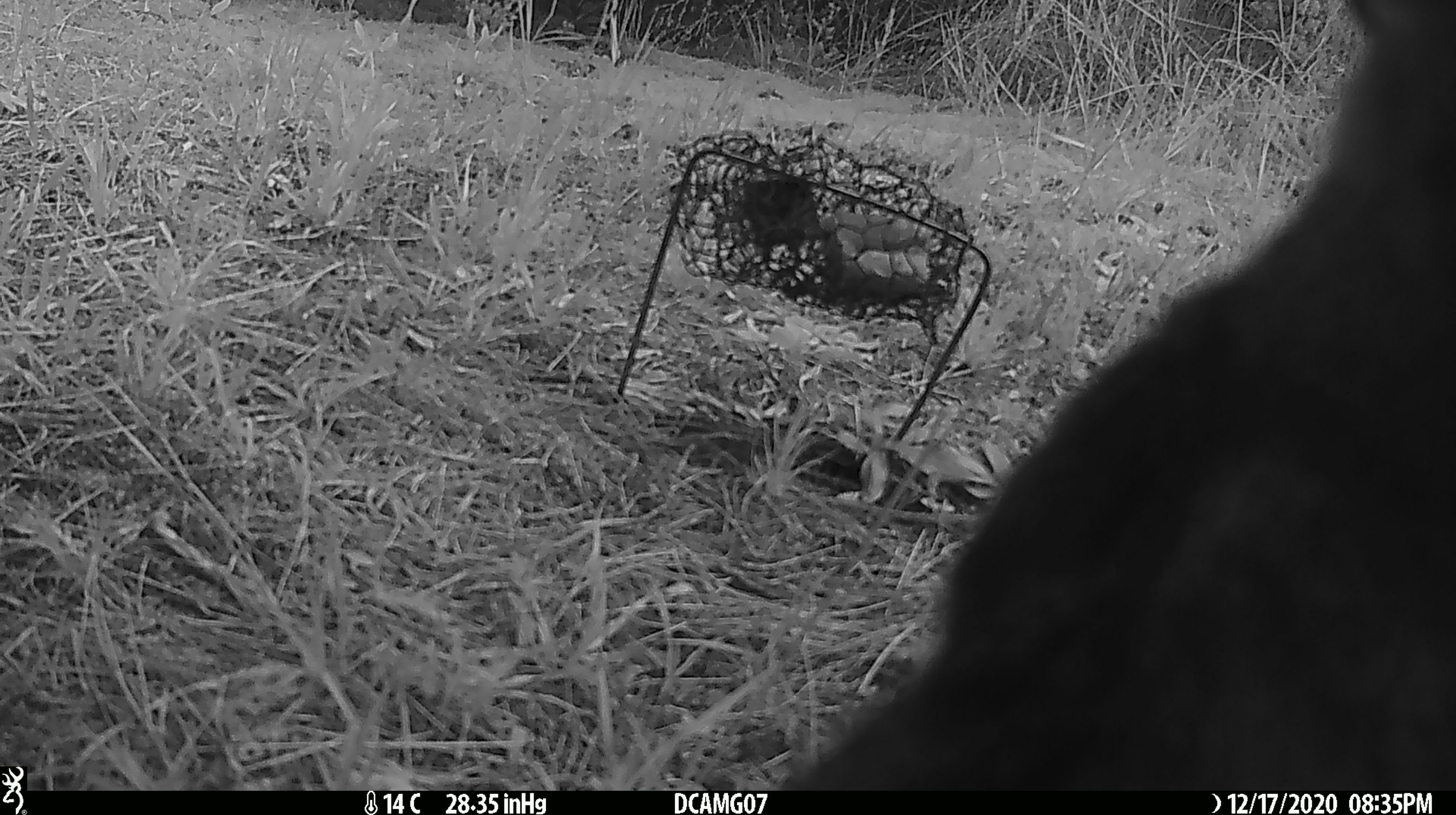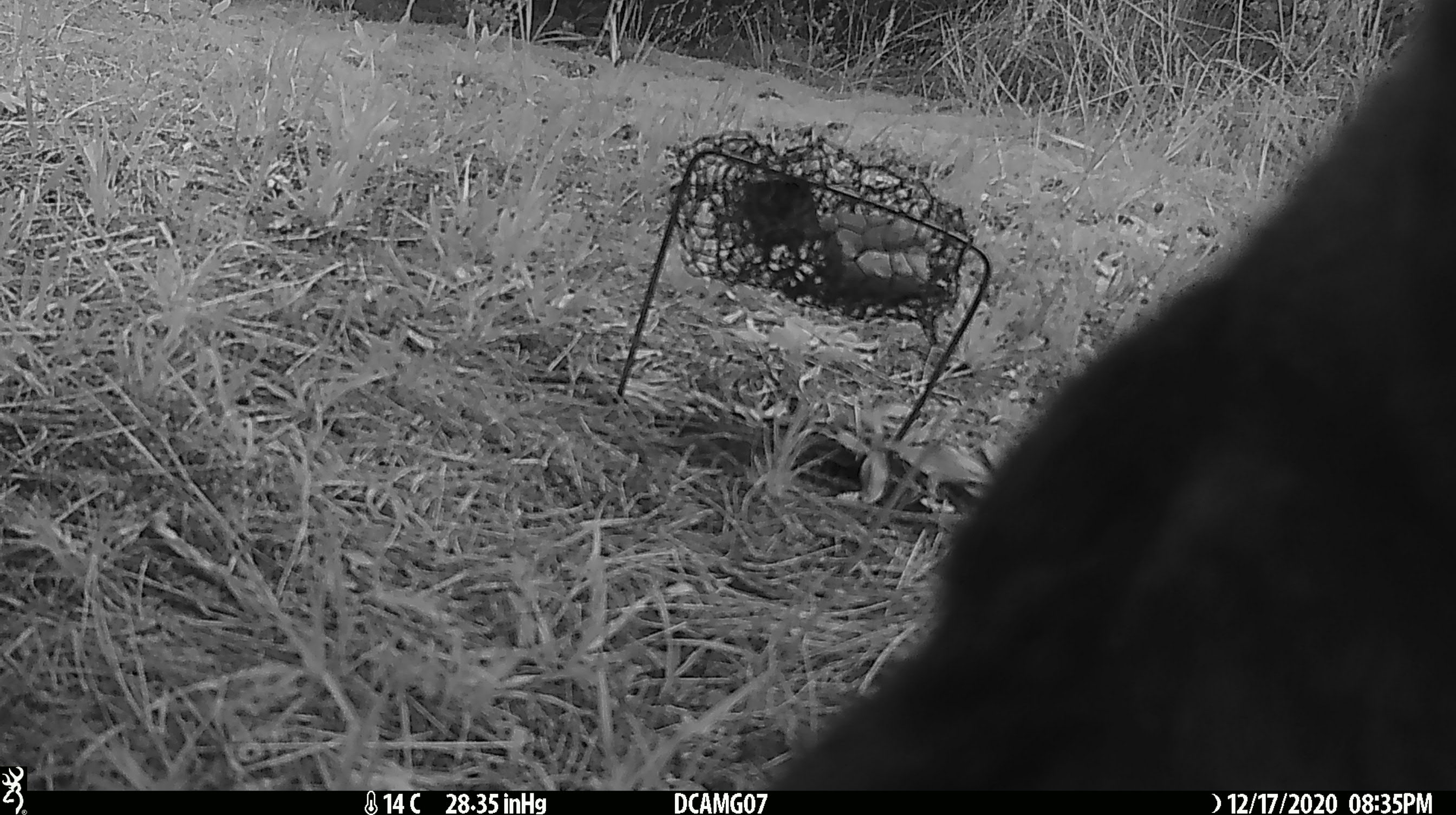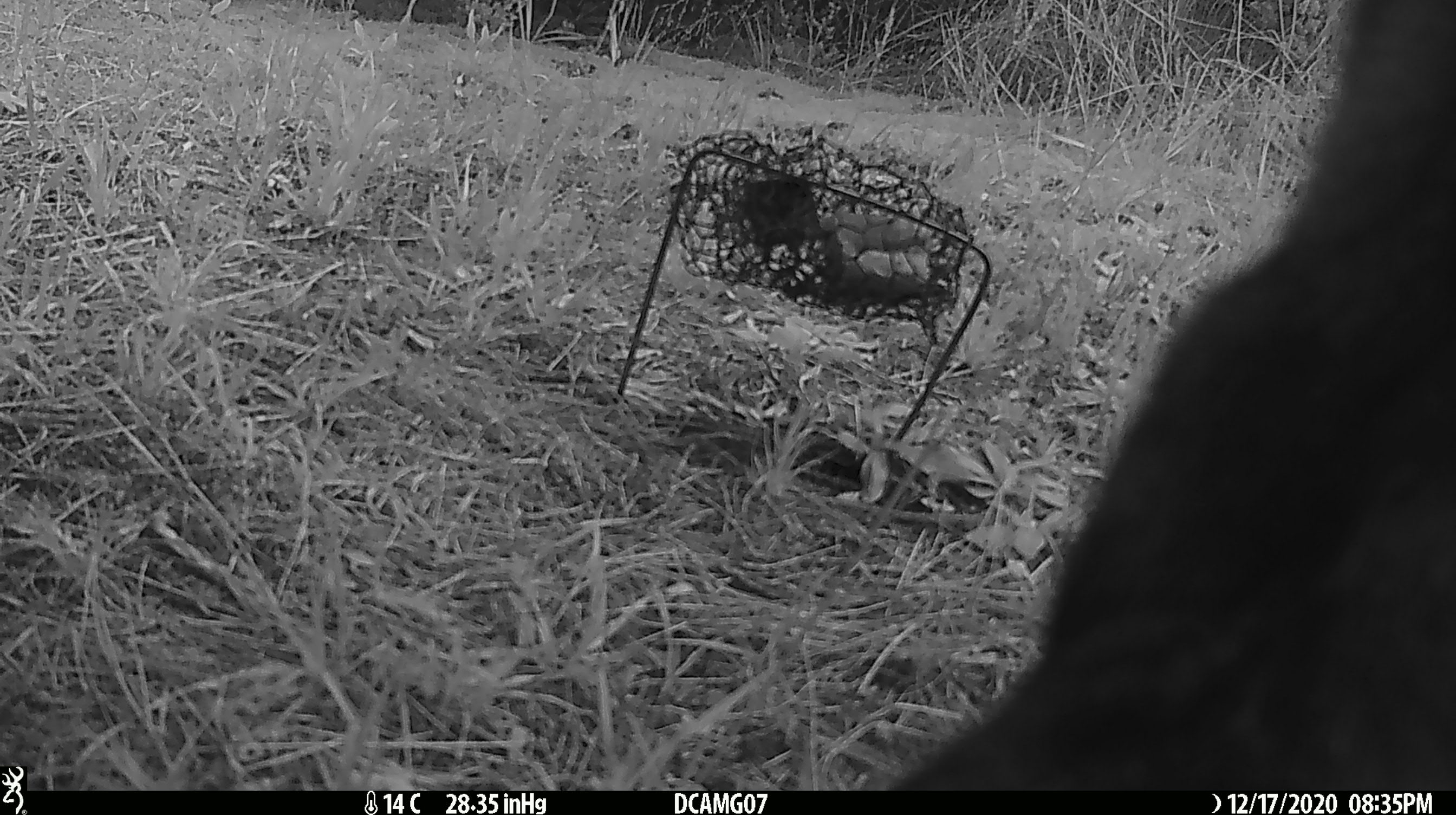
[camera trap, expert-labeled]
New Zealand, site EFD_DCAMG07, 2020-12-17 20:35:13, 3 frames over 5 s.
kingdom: Animalia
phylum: Chordata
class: Mammalia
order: Carnivora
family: Felidae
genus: Felis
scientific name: Felis catus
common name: domestic cat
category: cat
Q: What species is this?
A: Cat (domestic cat) (Felis catus).